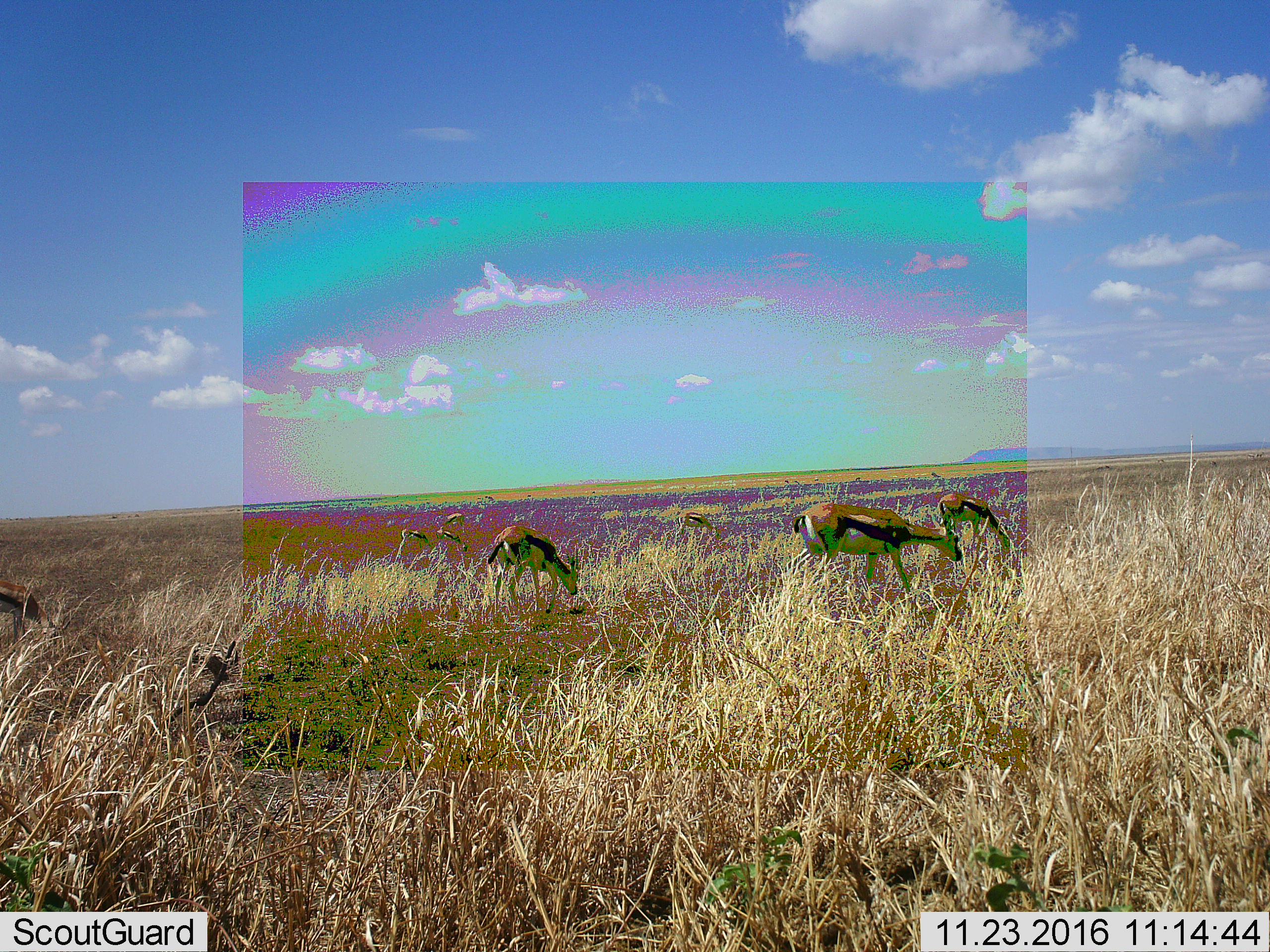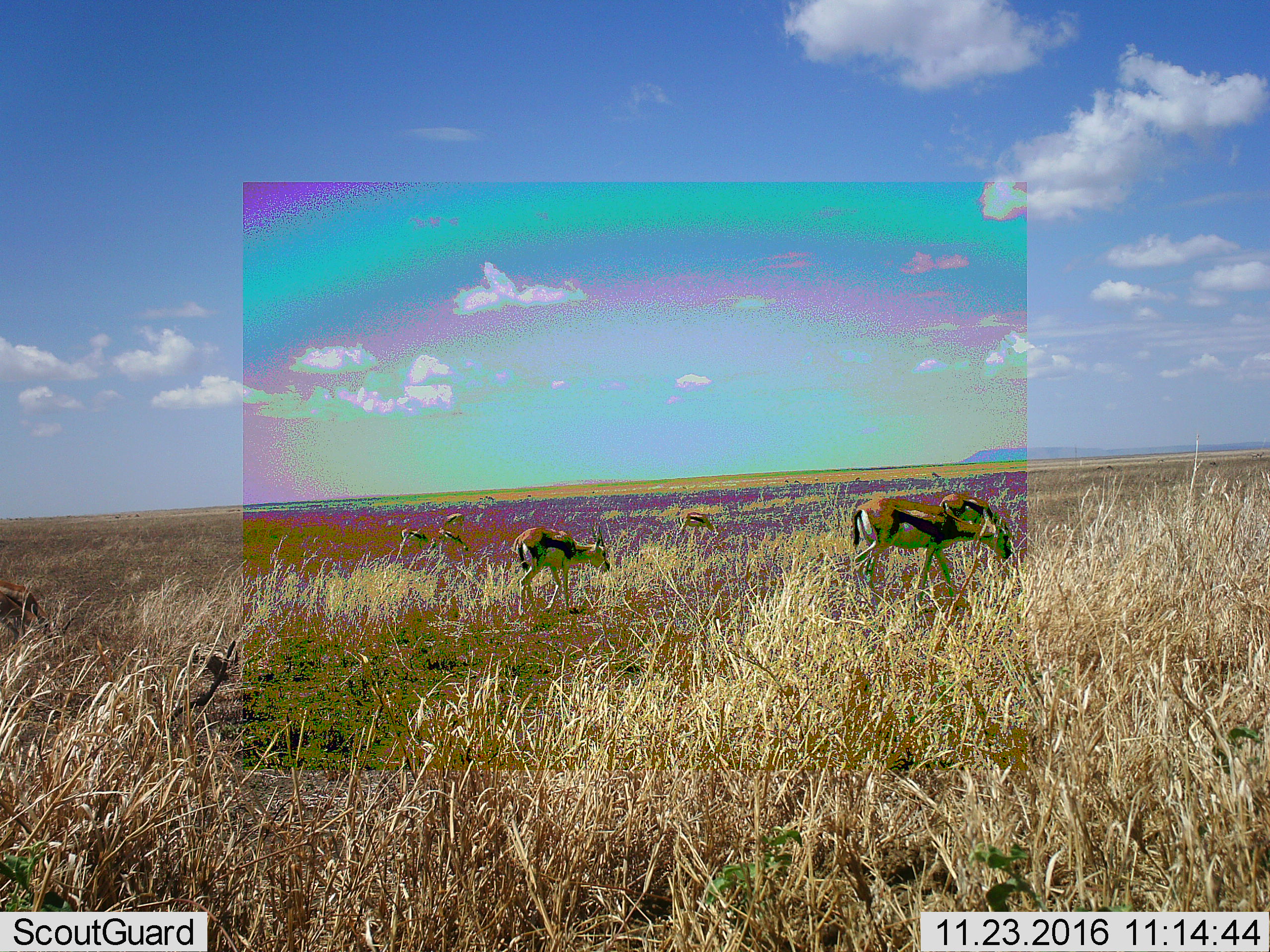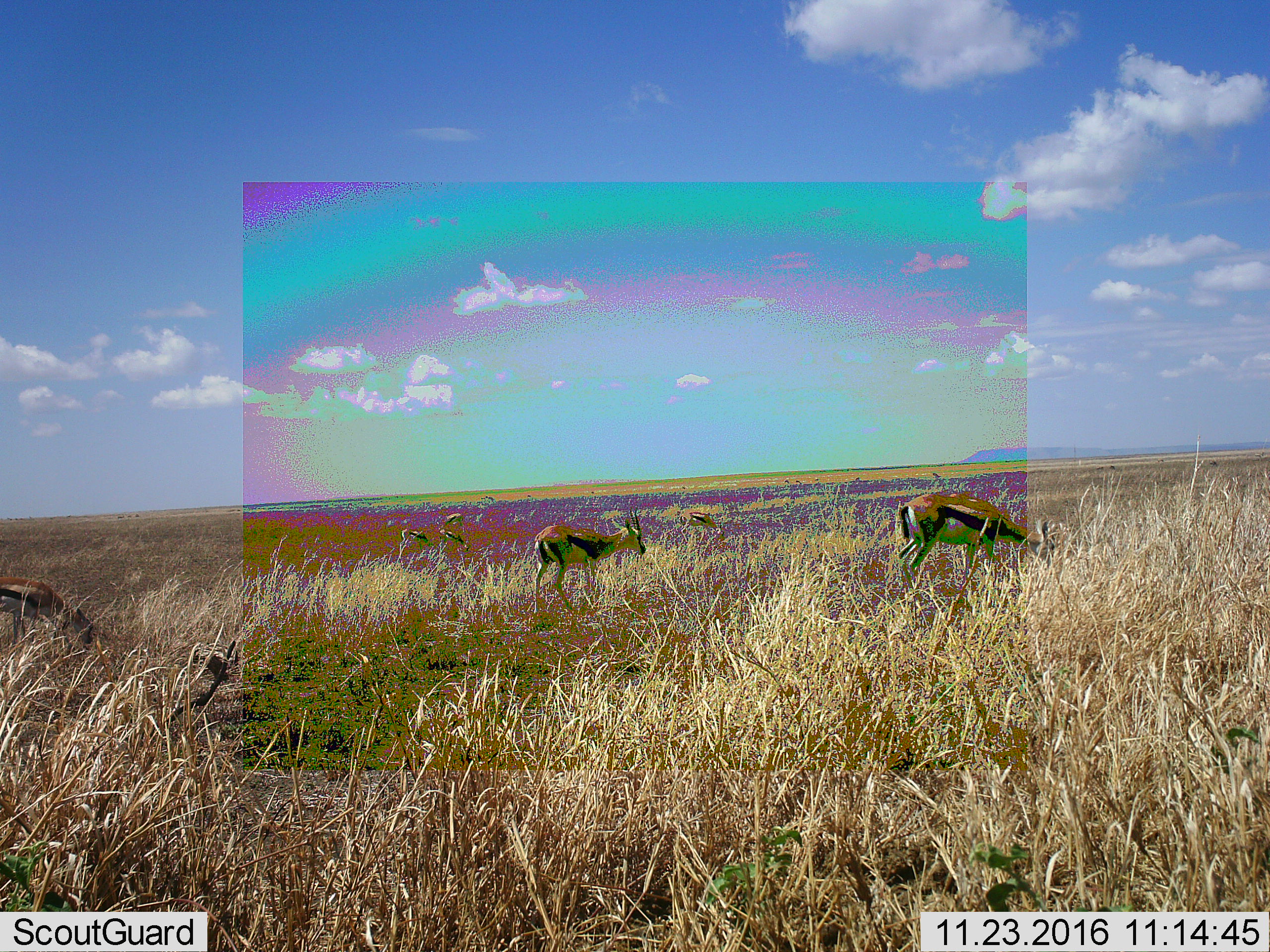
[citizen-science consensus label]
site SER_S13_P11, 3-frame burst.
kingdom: Animalia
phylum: Chordata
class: Mammalia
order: Artiodactyla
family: Bovidae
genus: Eudorcas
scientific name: Eudorcas thomsonii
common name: thomson's gazelle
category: gazellethomsons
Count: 7.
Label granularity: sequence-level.